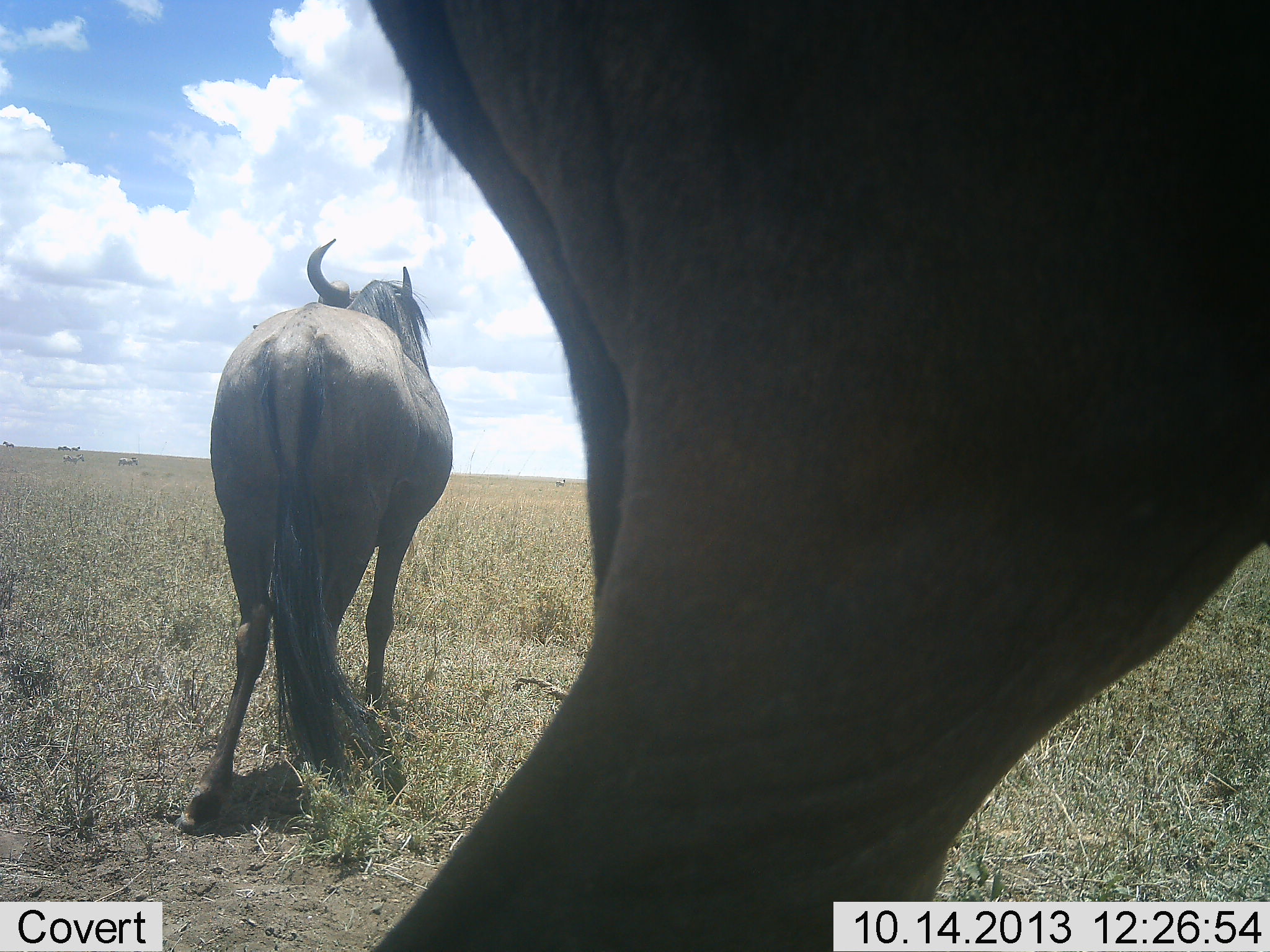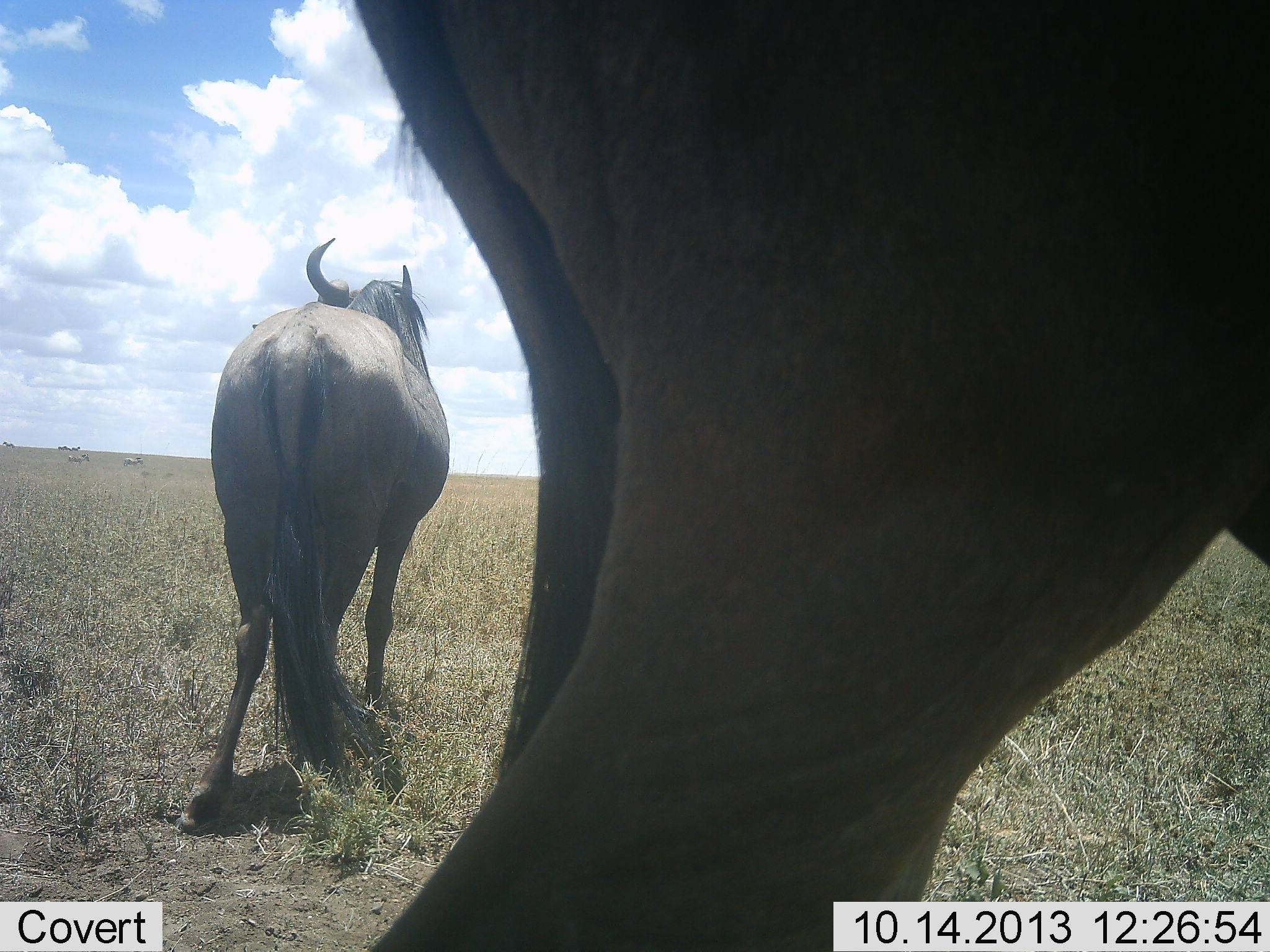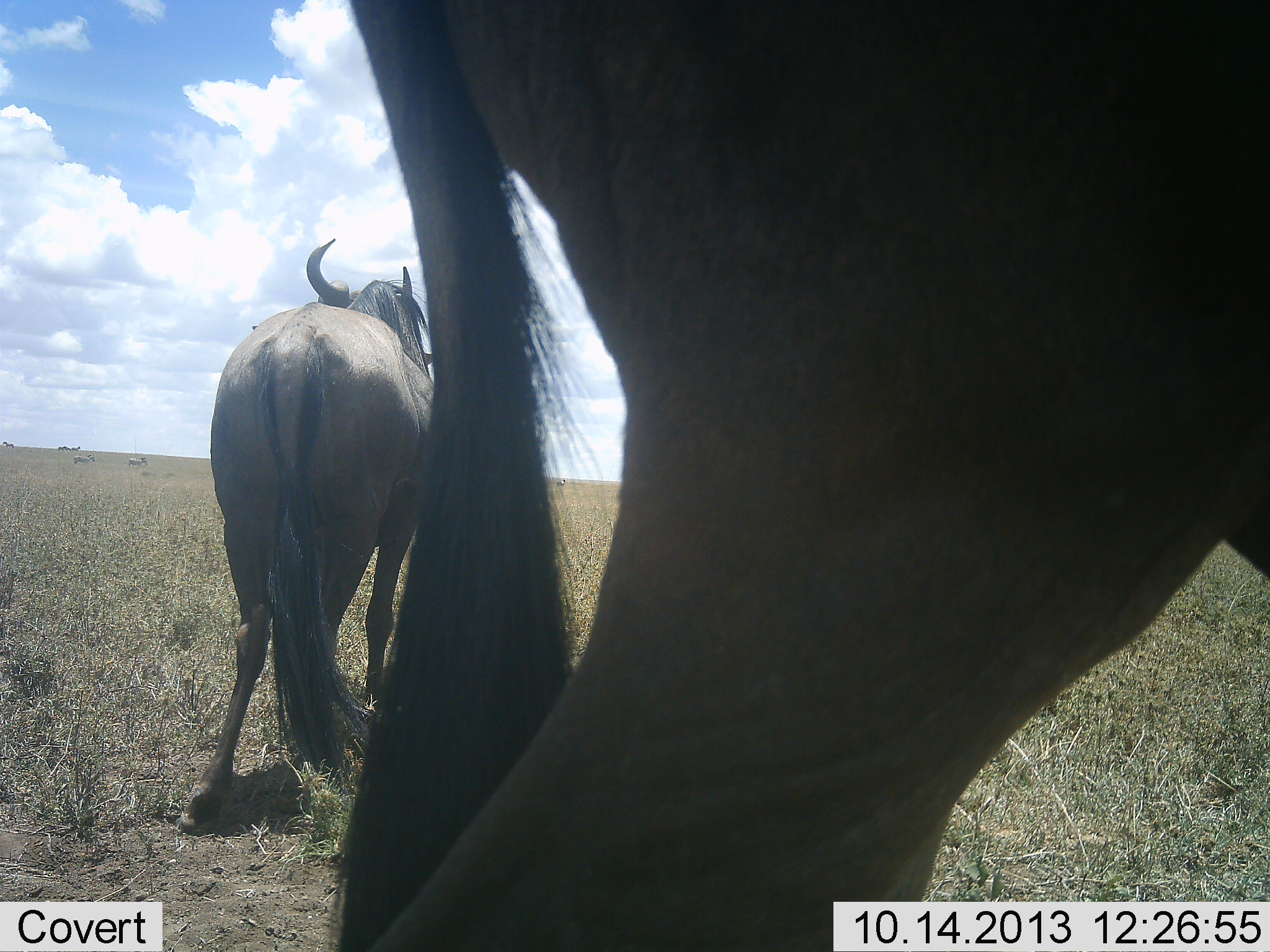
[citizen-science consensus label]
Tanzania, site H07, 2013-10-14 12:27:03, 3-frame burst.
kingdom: Animalia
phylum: Chordata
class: Mammalia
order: Artiodactyla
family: Bovidae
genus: Connochaetes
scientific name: Connochaetes taurinus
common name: blue wildebeest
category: wildebeest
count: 2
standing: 100%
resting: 0%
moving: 9%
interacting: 0%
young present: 0%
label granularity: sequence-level